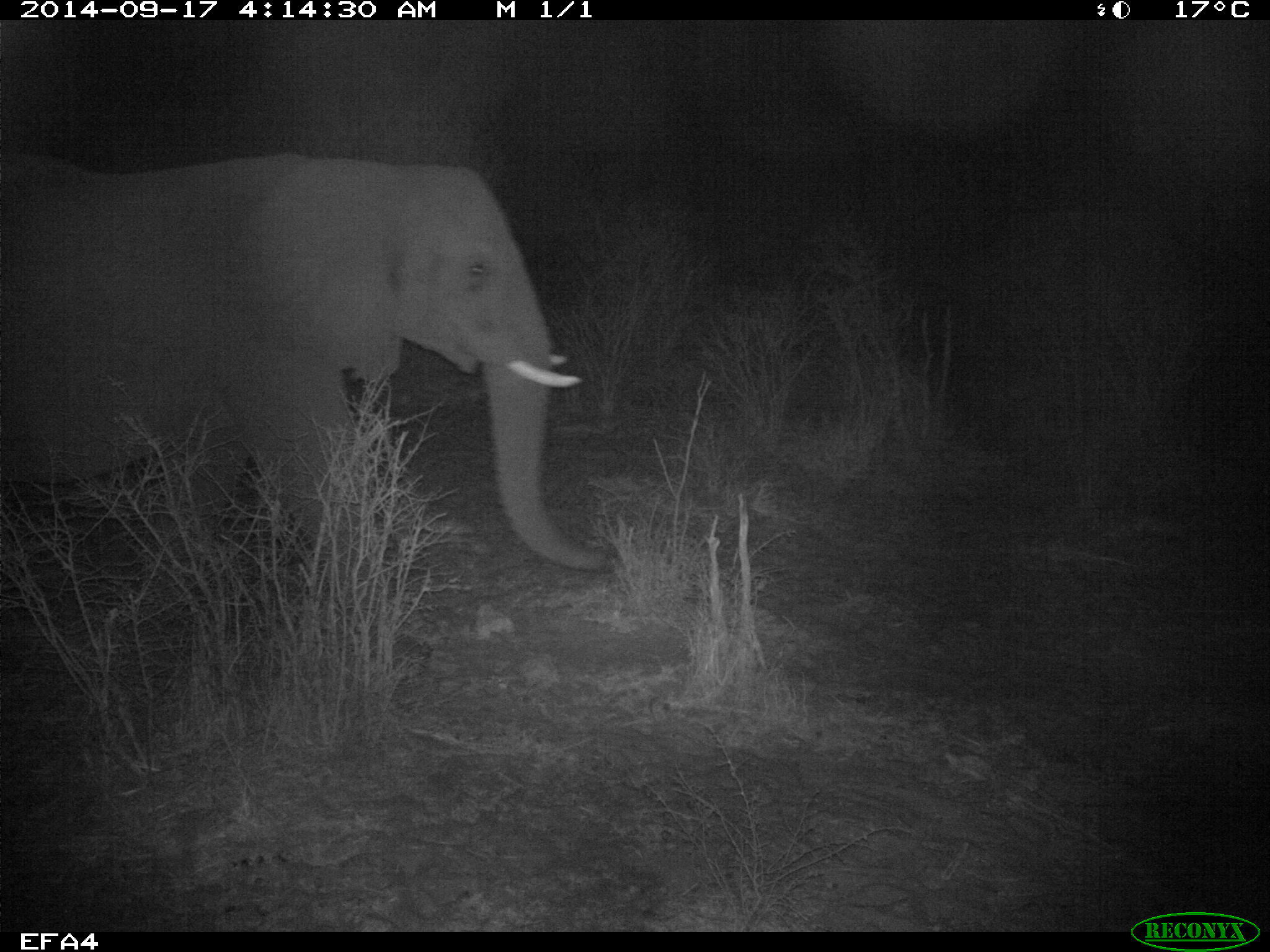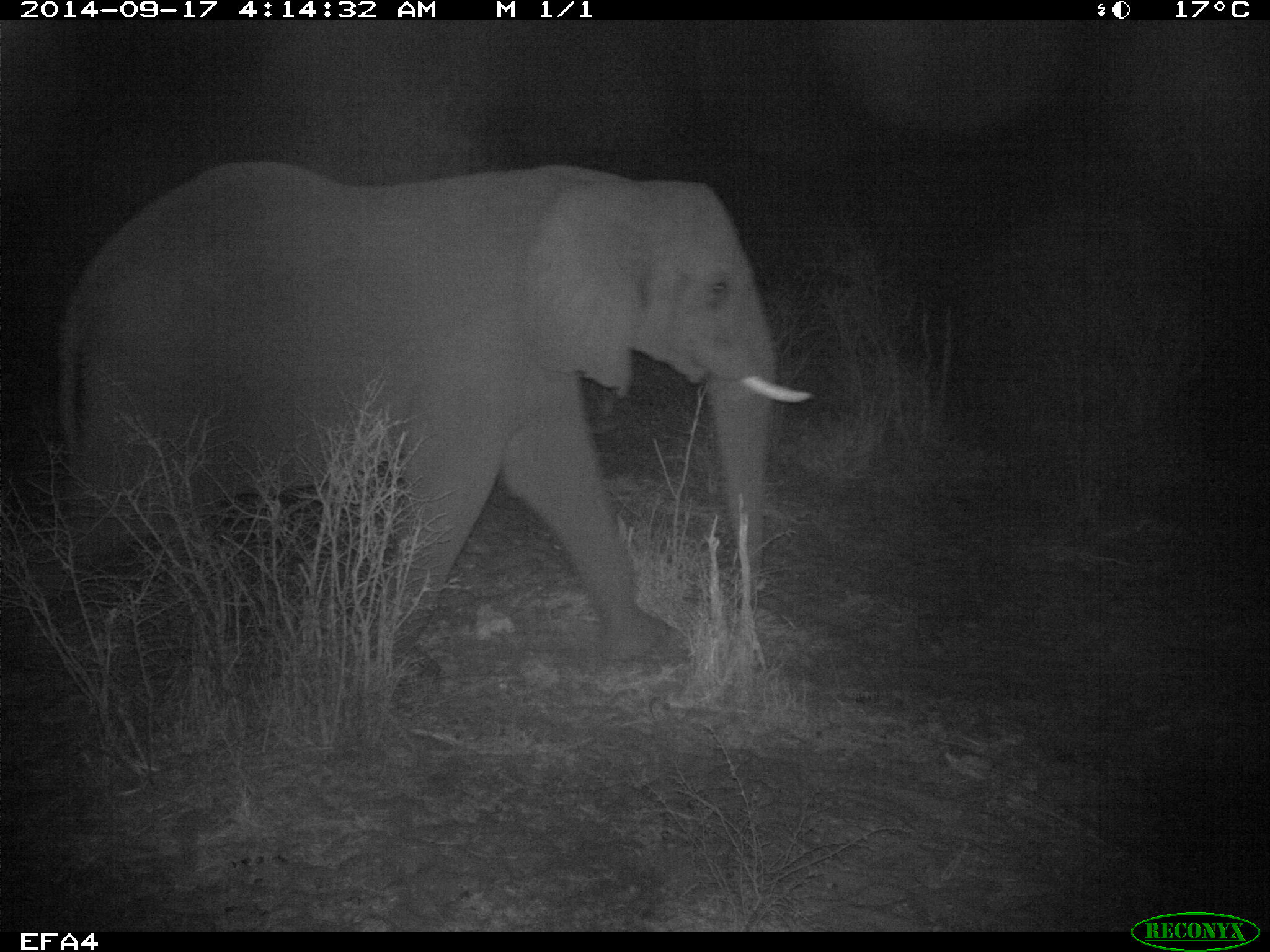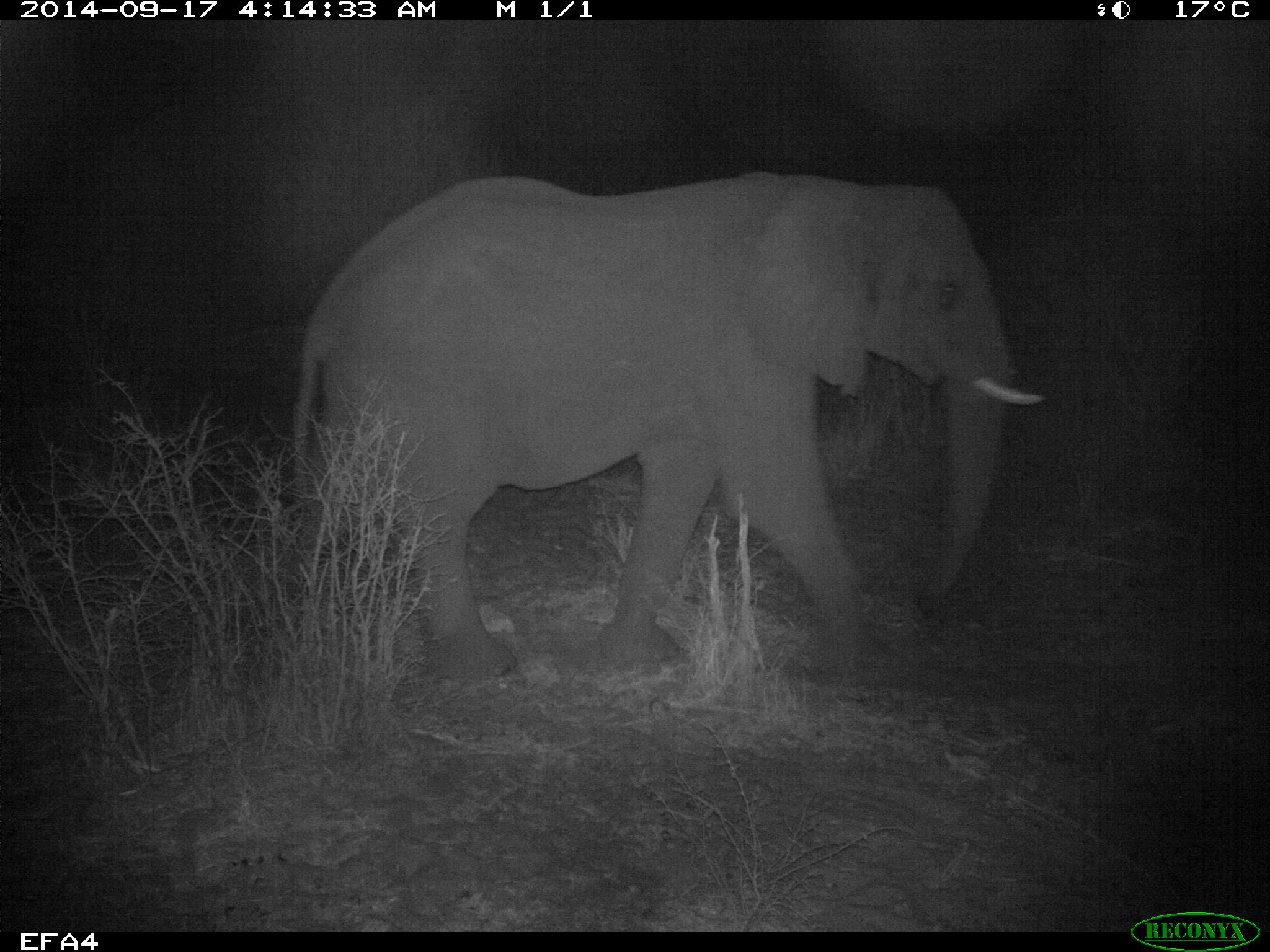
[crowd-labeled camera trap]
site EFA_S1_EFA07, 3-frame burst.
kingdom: Animalia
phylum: Chordata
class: Mammalia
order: Proboscidea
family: Elephantidae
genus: Loxodonta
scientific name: Loxodonta africana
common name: african bush elephant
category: elephant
Elephant (african bush elephant) (Loxodonta africana), count 1. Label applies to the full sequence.